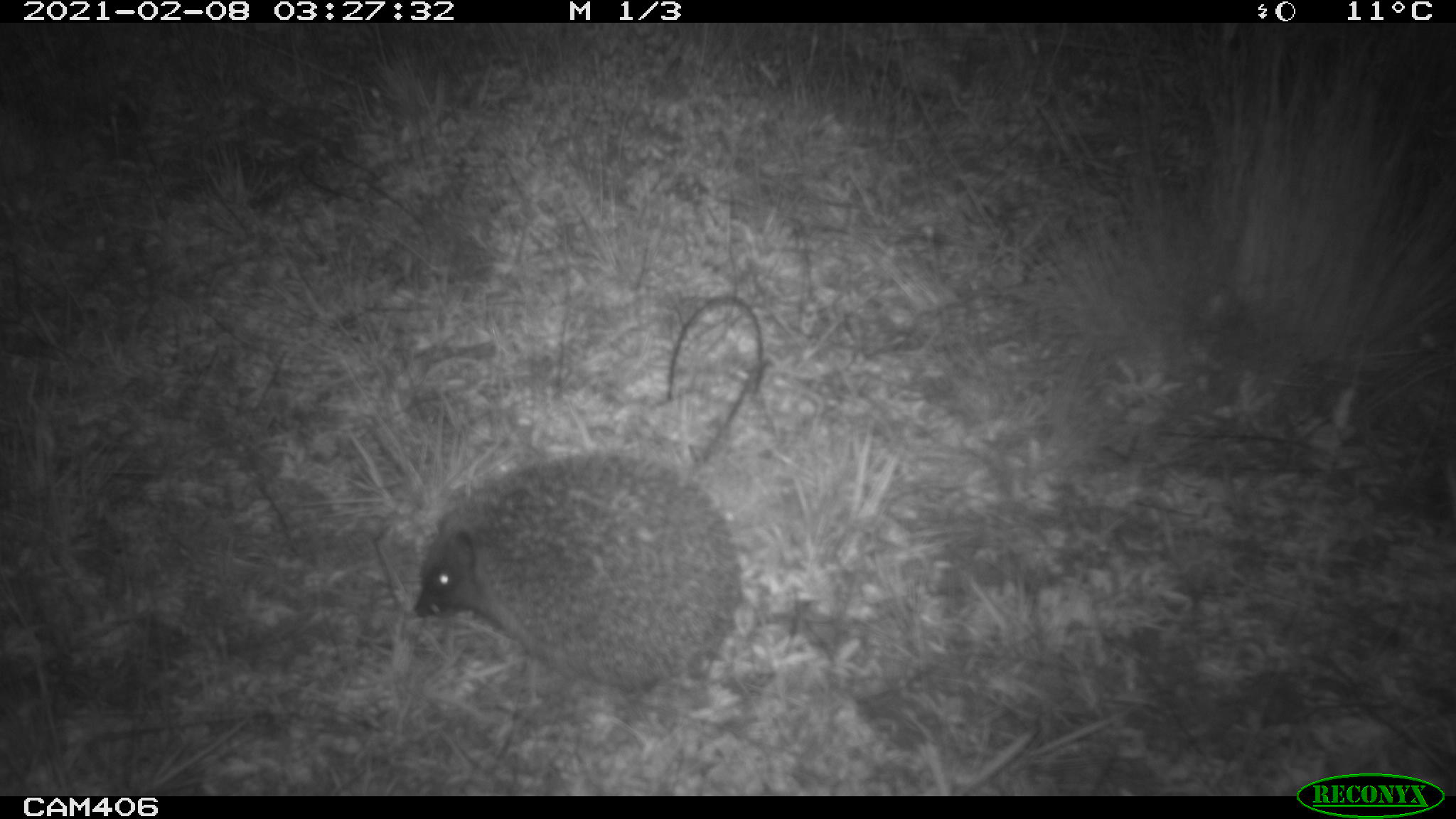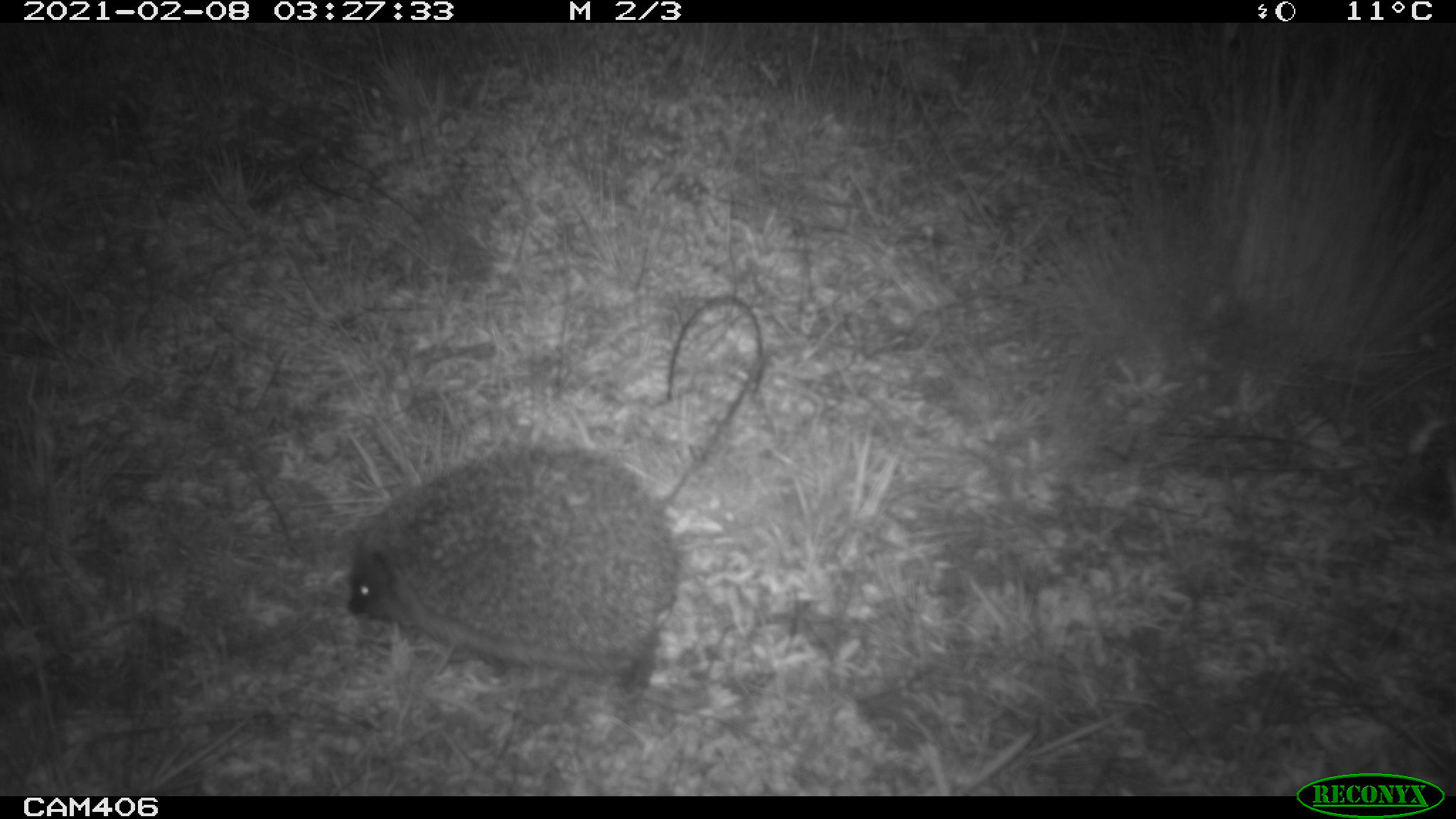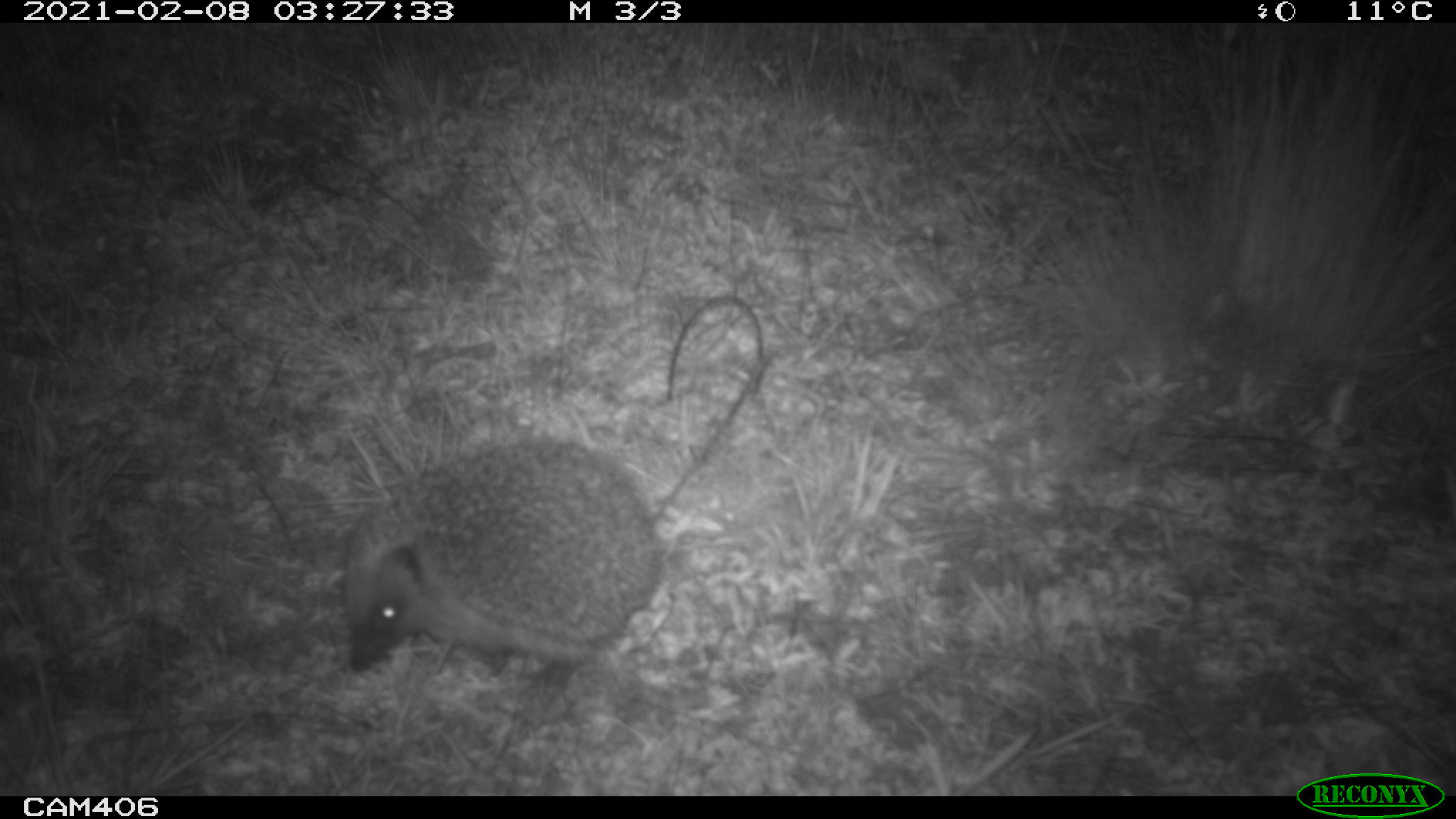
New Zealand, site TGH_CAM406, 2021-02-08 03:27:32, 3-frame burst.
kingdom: Animalia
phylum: Chordata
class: Mammalia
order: Eulipotyphla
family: Erinaceidae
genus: Erinaceus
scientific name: Erinaceus europaeus europaeus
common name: european hedgehog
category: hedgehog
Hedgehog (european hedgehog) (Erinaceus europaeus europaeus).